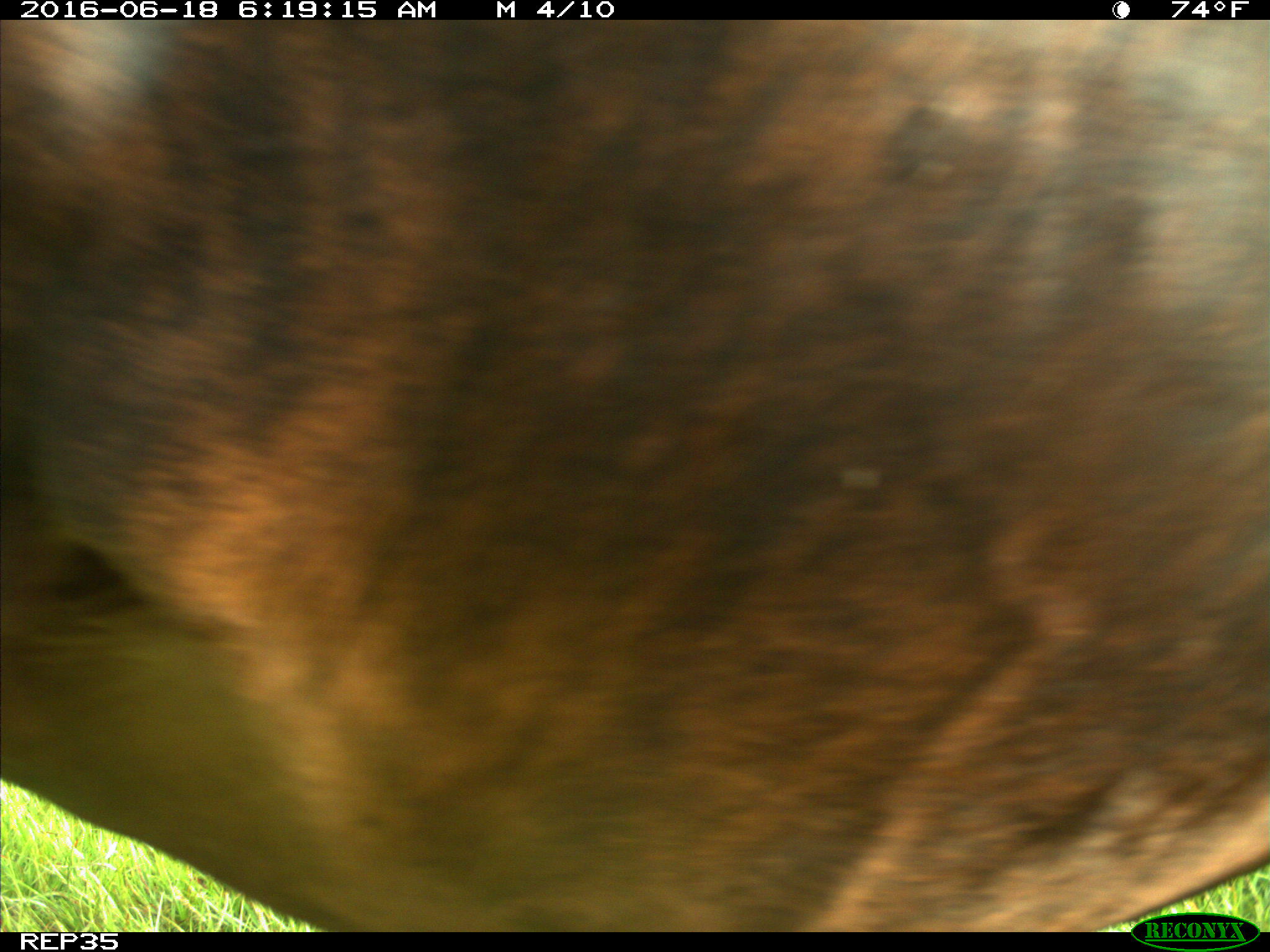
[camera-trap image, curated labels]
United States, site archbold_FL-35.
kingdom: Animalia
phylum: Chordata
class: Mammalia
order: Artiodactyla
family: Bovidae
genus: Bos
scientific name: Bos taurus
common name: domestic cow